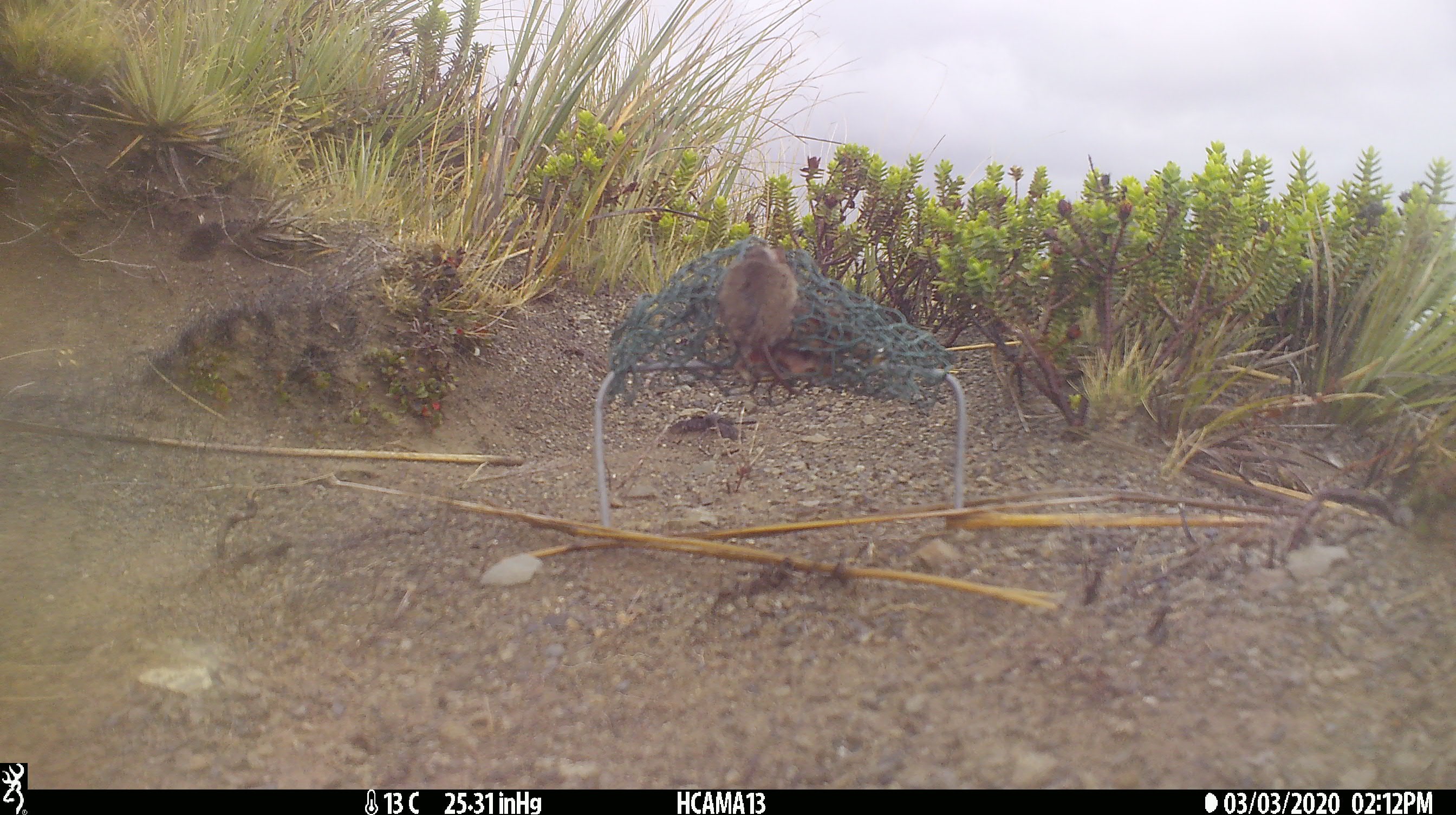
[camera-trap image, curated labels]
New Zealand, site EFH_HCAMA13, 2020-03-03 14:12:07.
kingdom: Animalia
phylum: Chordata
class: Mammalia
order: Rodentia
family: Muridae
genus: Mus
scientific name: Mus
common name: mouse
Mouse (Mus).